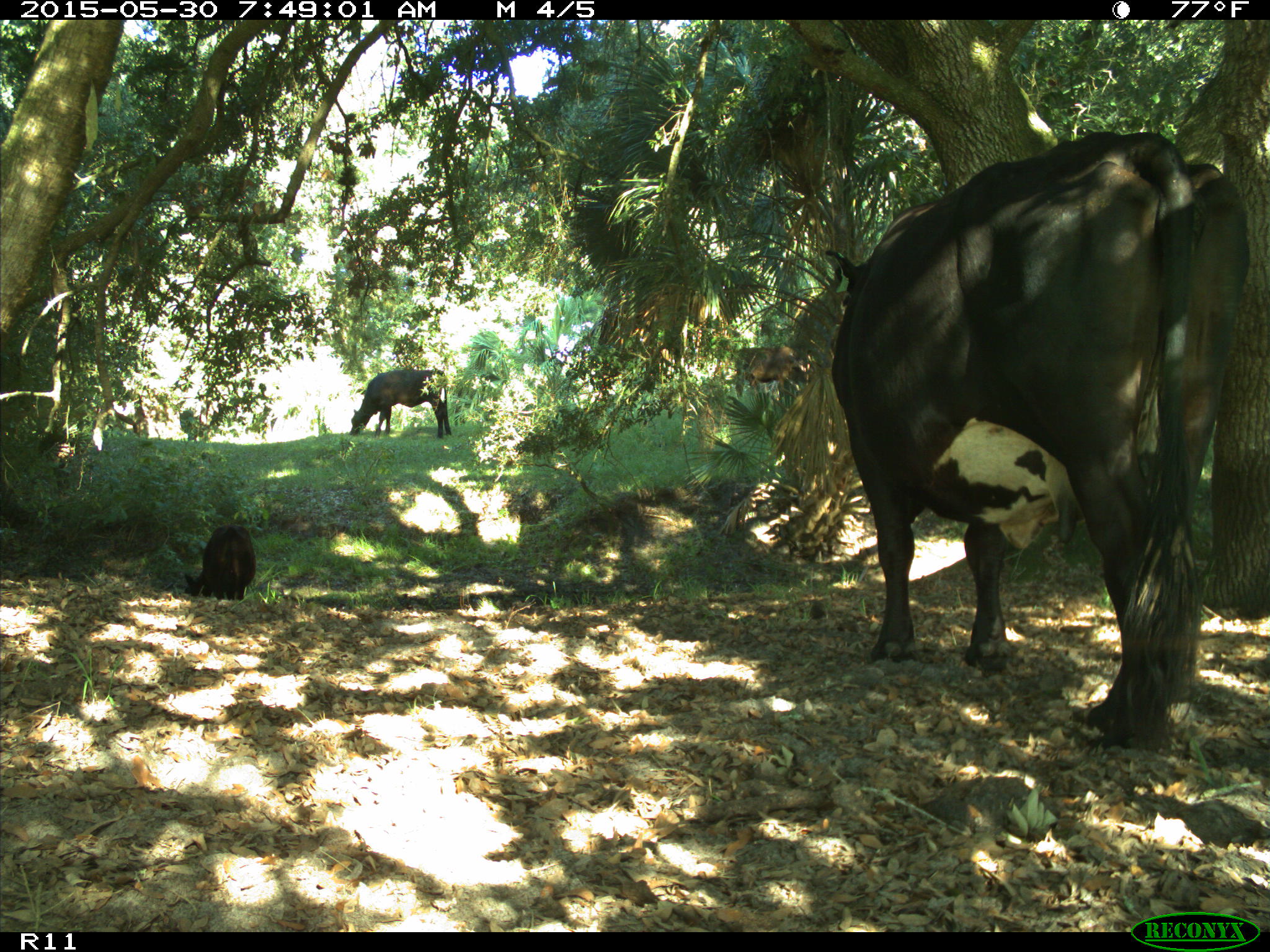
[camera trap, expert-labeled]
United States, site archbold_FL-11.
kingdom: Animalia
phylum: Chordata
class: Mammalia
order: Artiodactyla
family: Bovidae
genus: Bos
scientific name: Bos taurus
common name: domestic cow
Bos taurus (domestic cow).